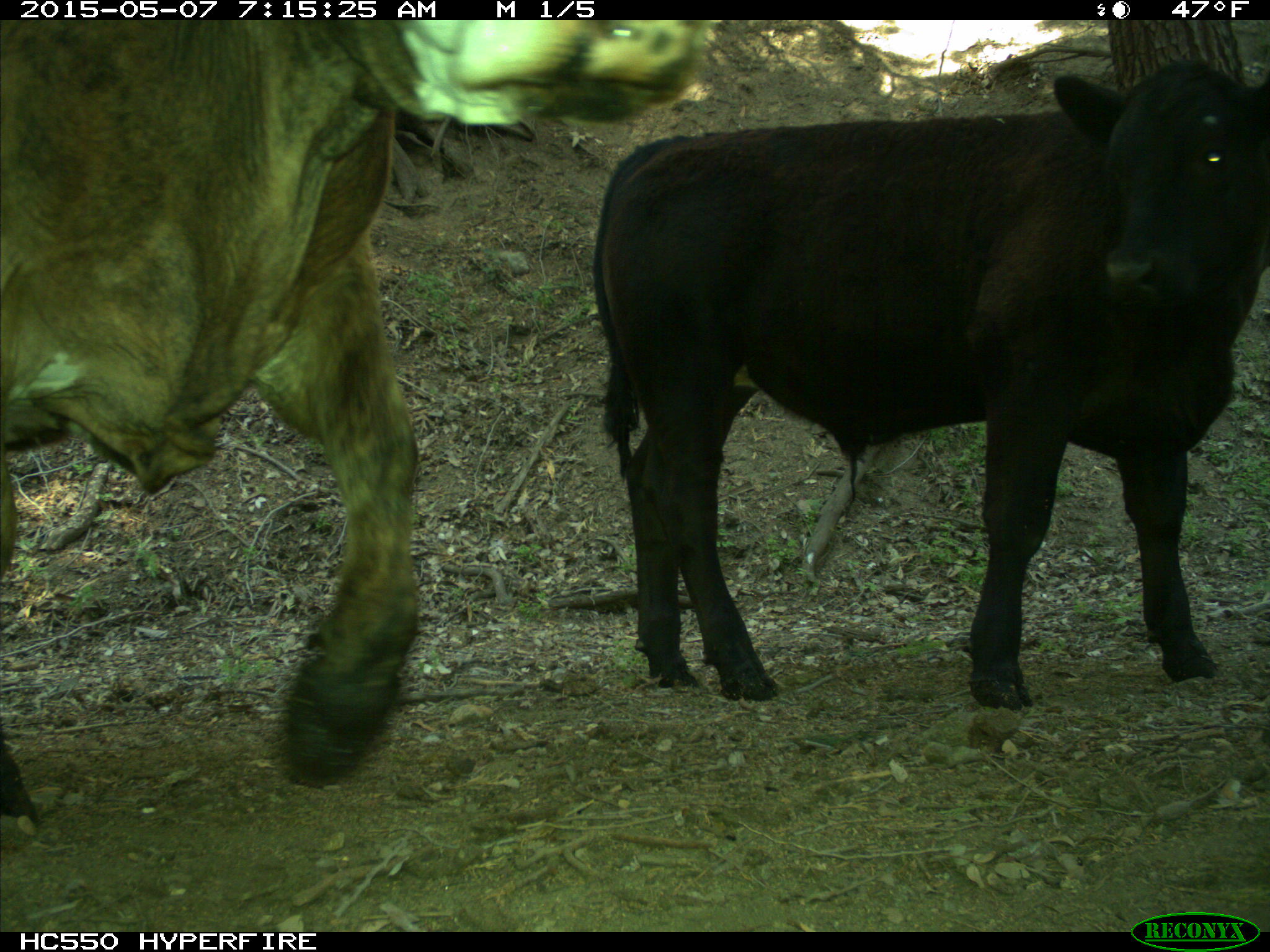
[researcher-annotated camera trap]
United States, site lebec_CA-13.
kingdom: Animalia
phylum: Chordata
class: Mammalia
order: Artiodactyla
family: Bovidae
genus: Bos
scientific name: Bos taurus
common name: domestic cow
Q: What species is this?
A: Bos taurus (domestic cow).